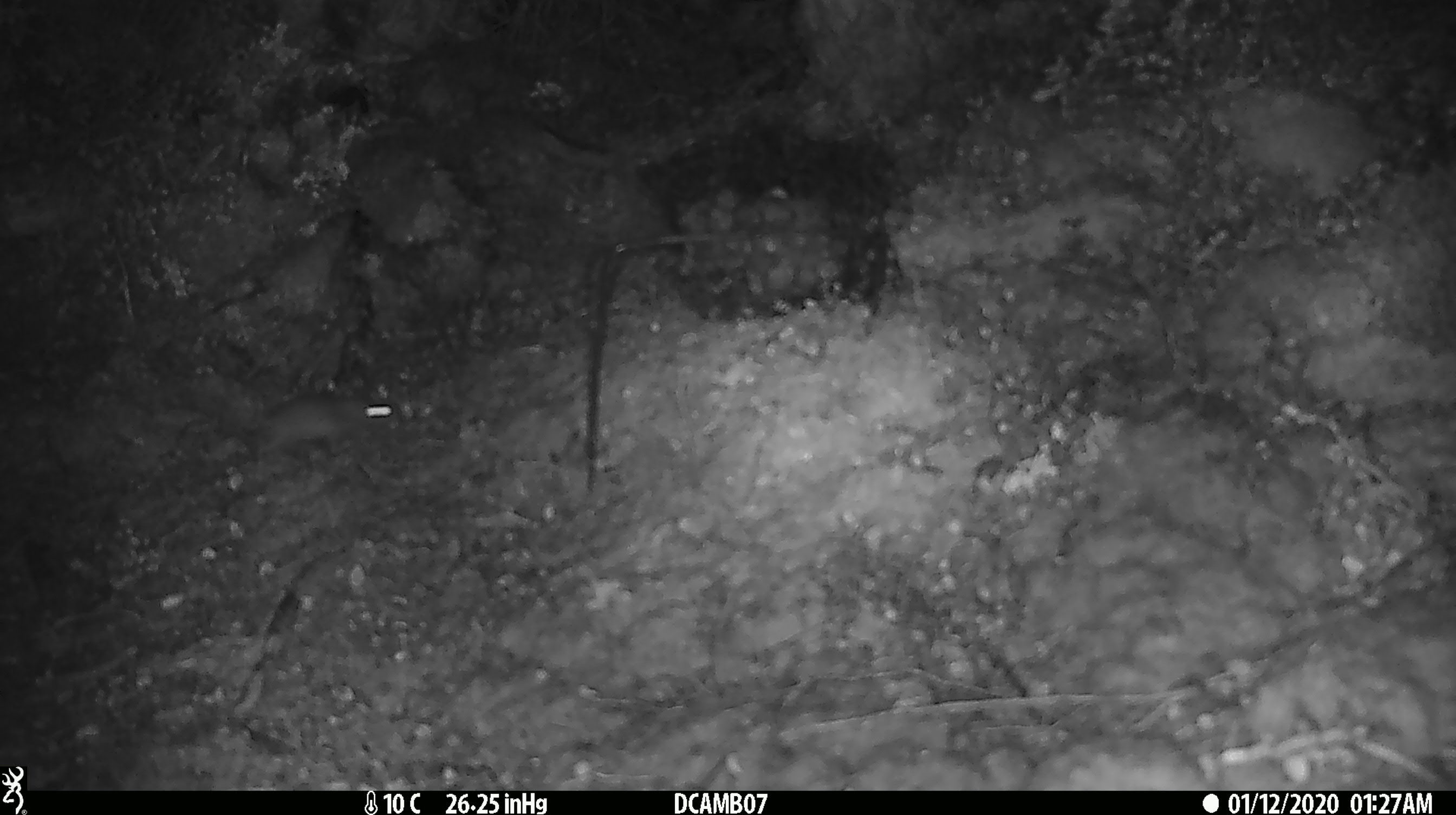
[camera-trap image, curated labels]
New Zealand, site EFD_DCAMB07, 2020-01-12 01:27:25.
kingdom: Animalia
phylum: Chordata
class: Mammalia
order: Rodentia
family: Muridae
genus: Mus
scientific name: Mus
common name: mouse